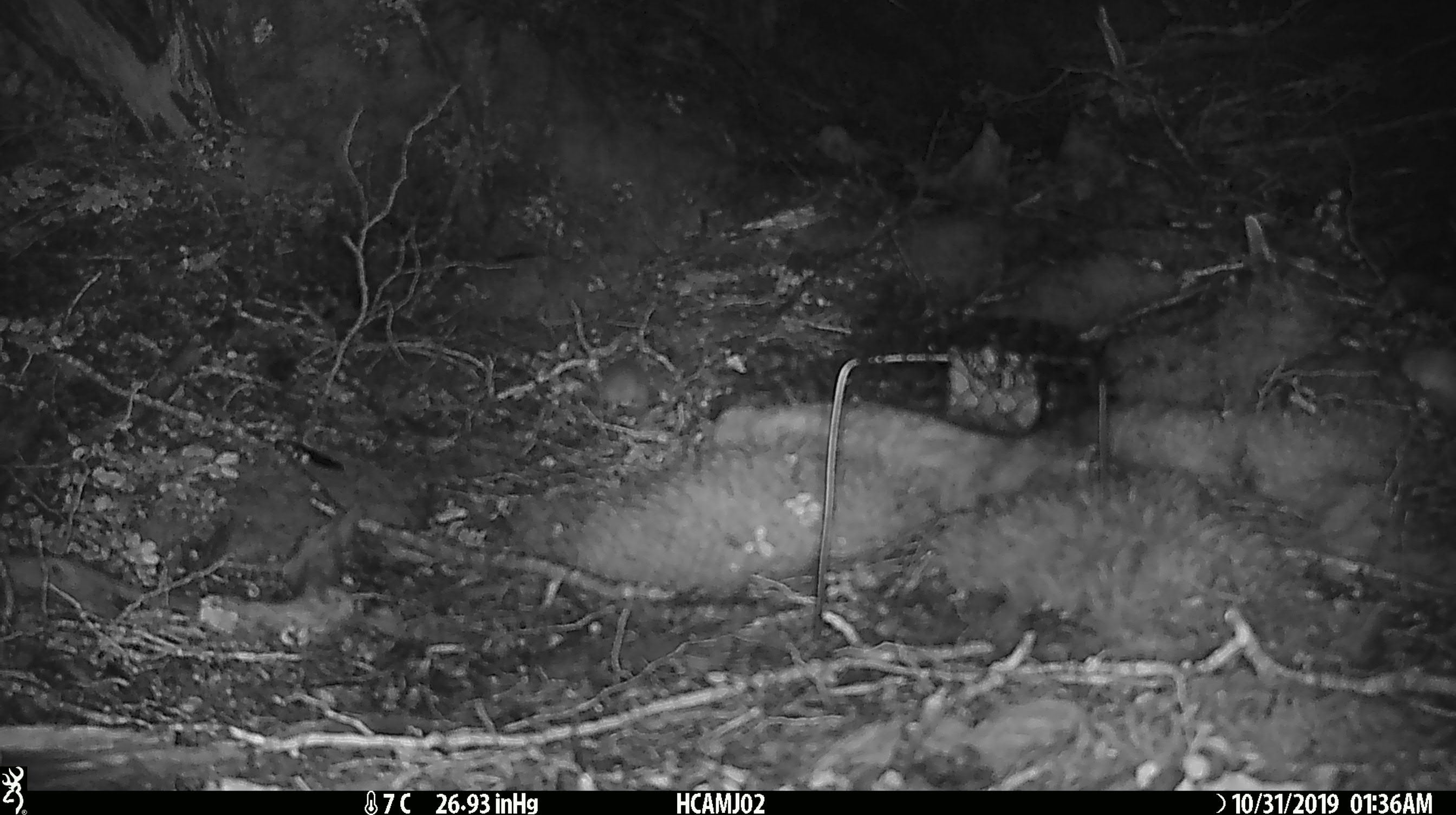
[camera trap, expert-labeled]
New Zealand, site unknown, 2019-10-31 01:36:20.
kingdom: Animalia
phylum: Chordata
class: Mammalia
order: Rodentia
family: Muridae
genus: Mus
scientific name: Mus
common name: mouse